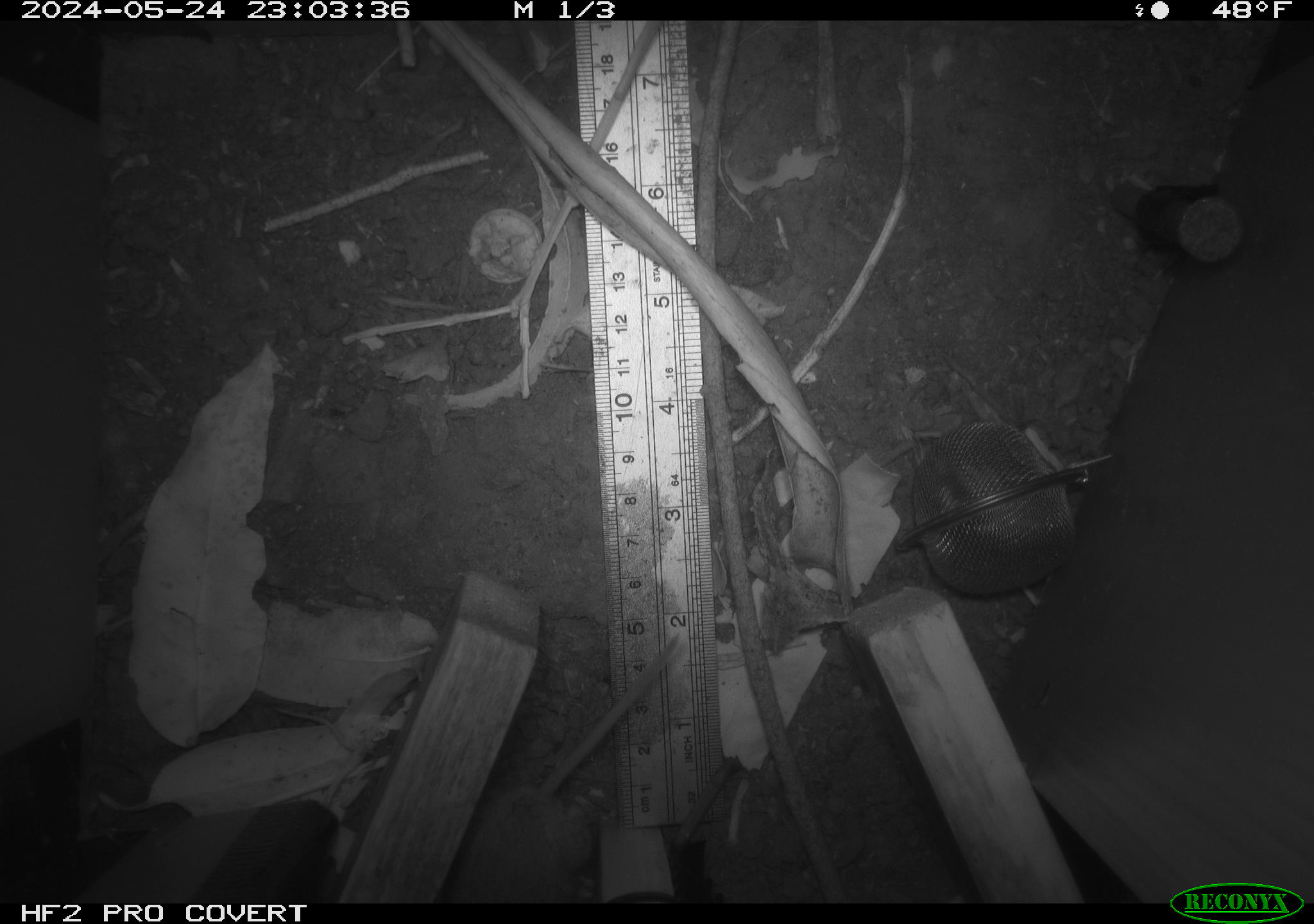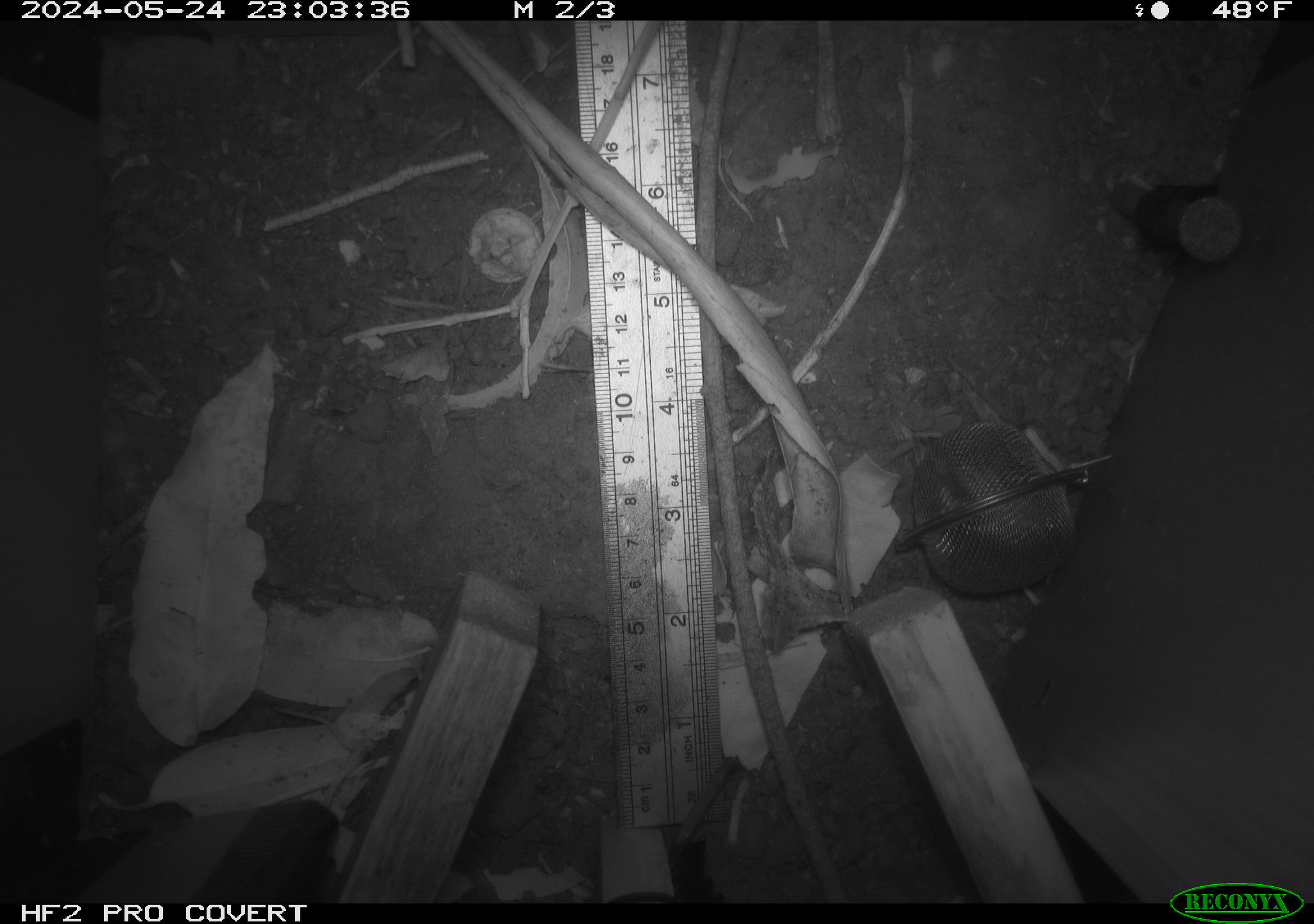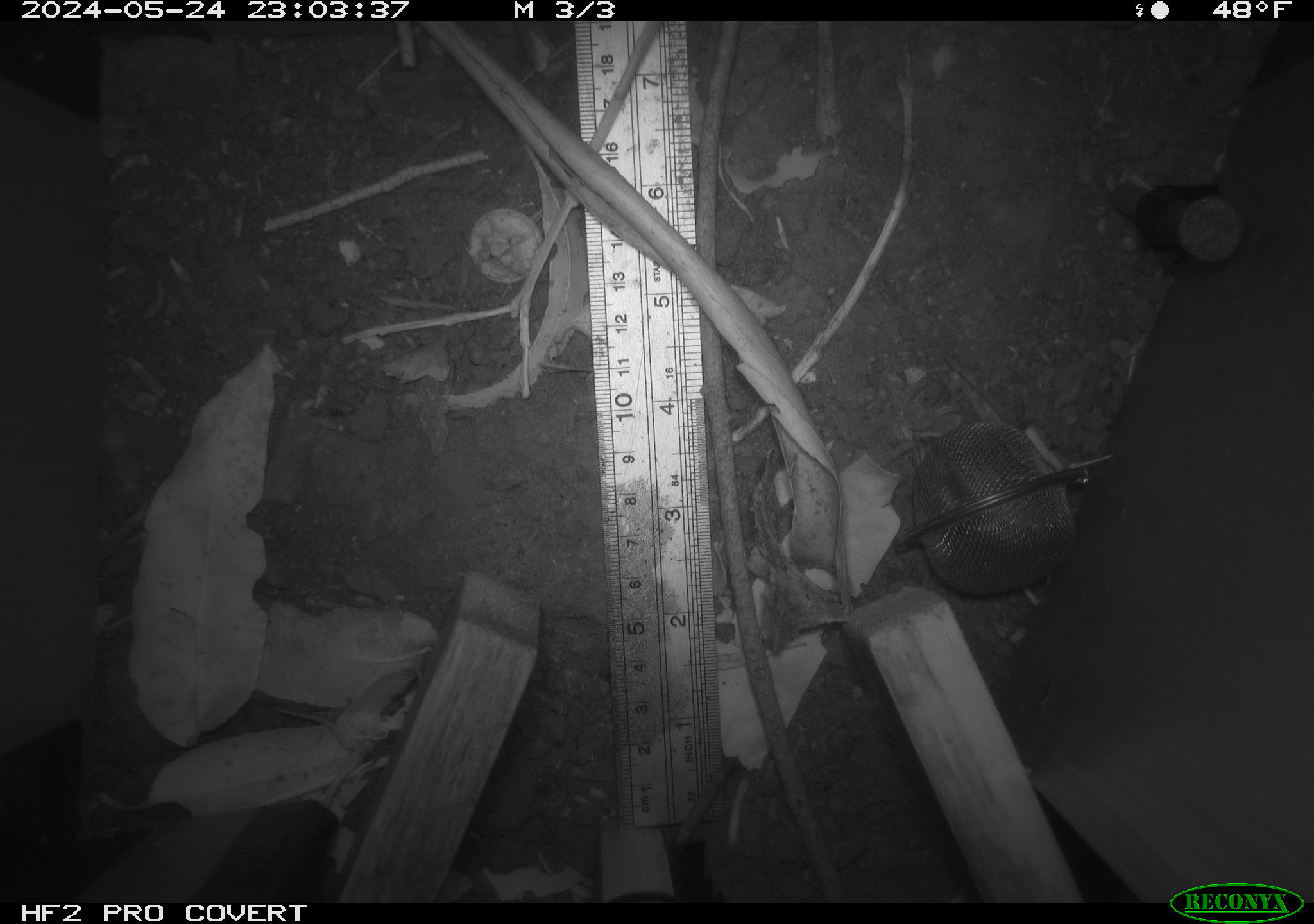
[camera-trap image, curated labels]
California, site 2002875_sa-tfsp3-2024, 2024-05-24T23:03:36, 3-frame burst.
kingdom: Animalia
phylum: Chordata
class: Mammalia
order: Rodentia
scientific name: Rodentia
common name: rodent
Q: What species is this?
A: Rodent (Rodentia).